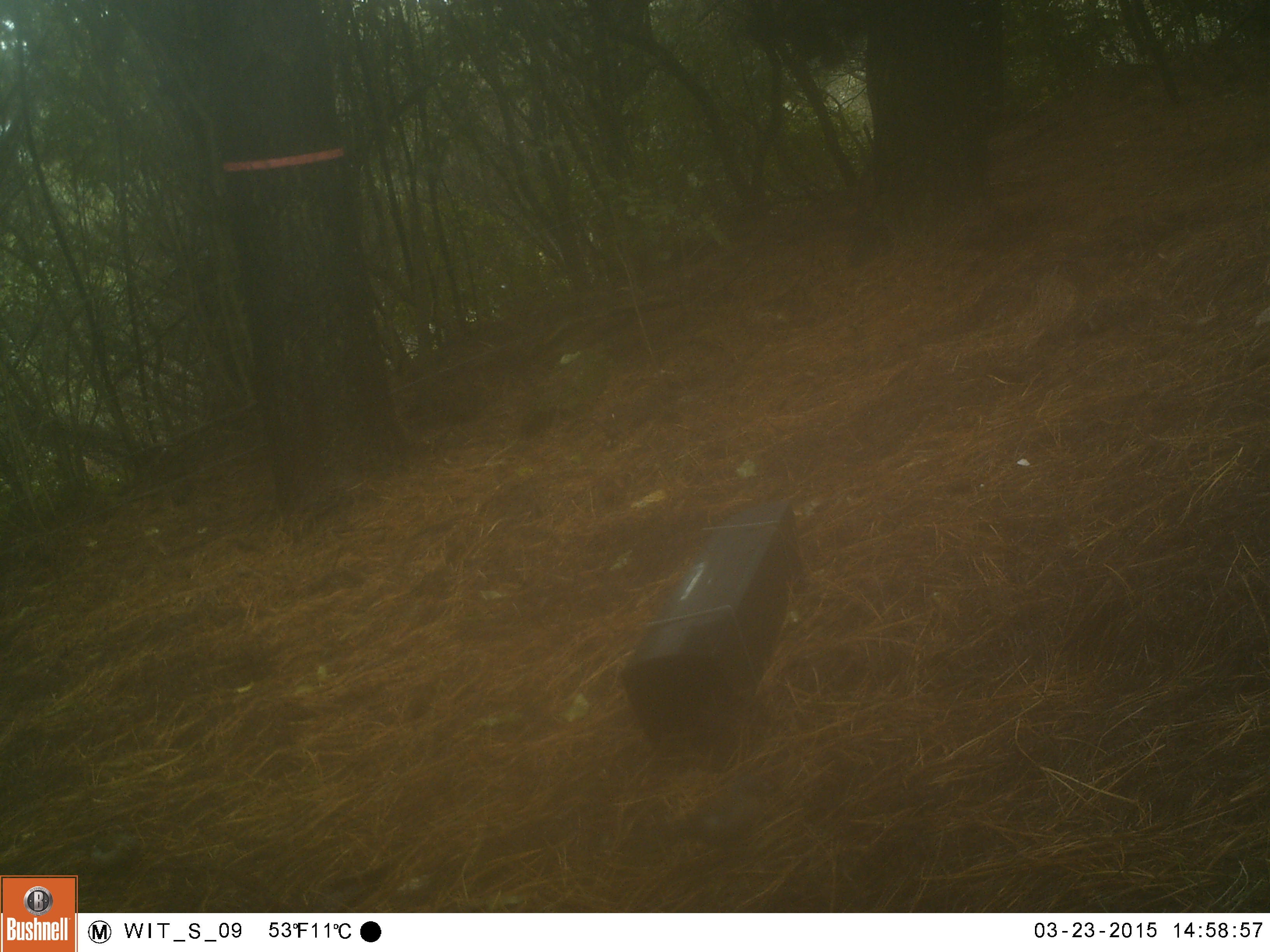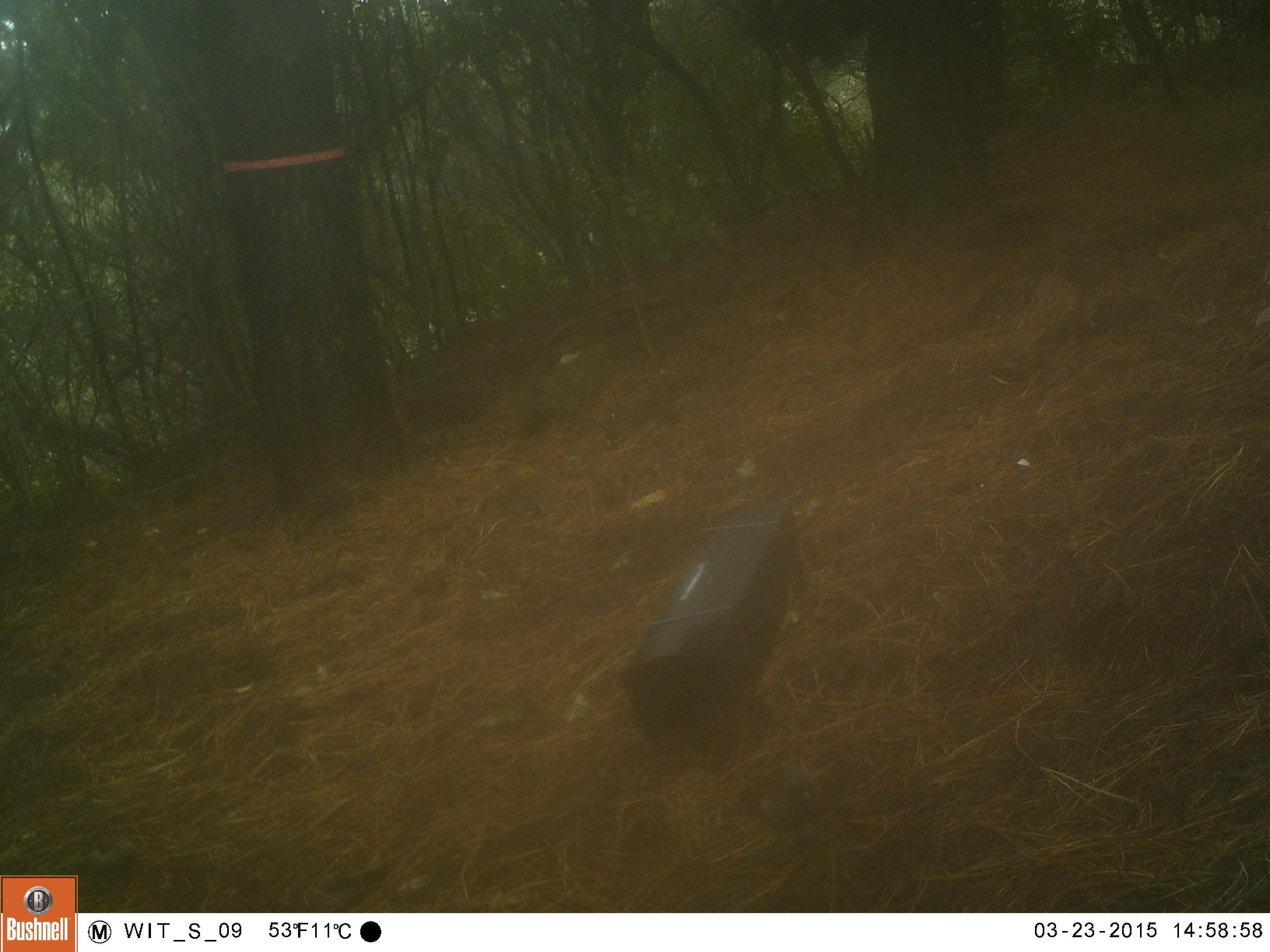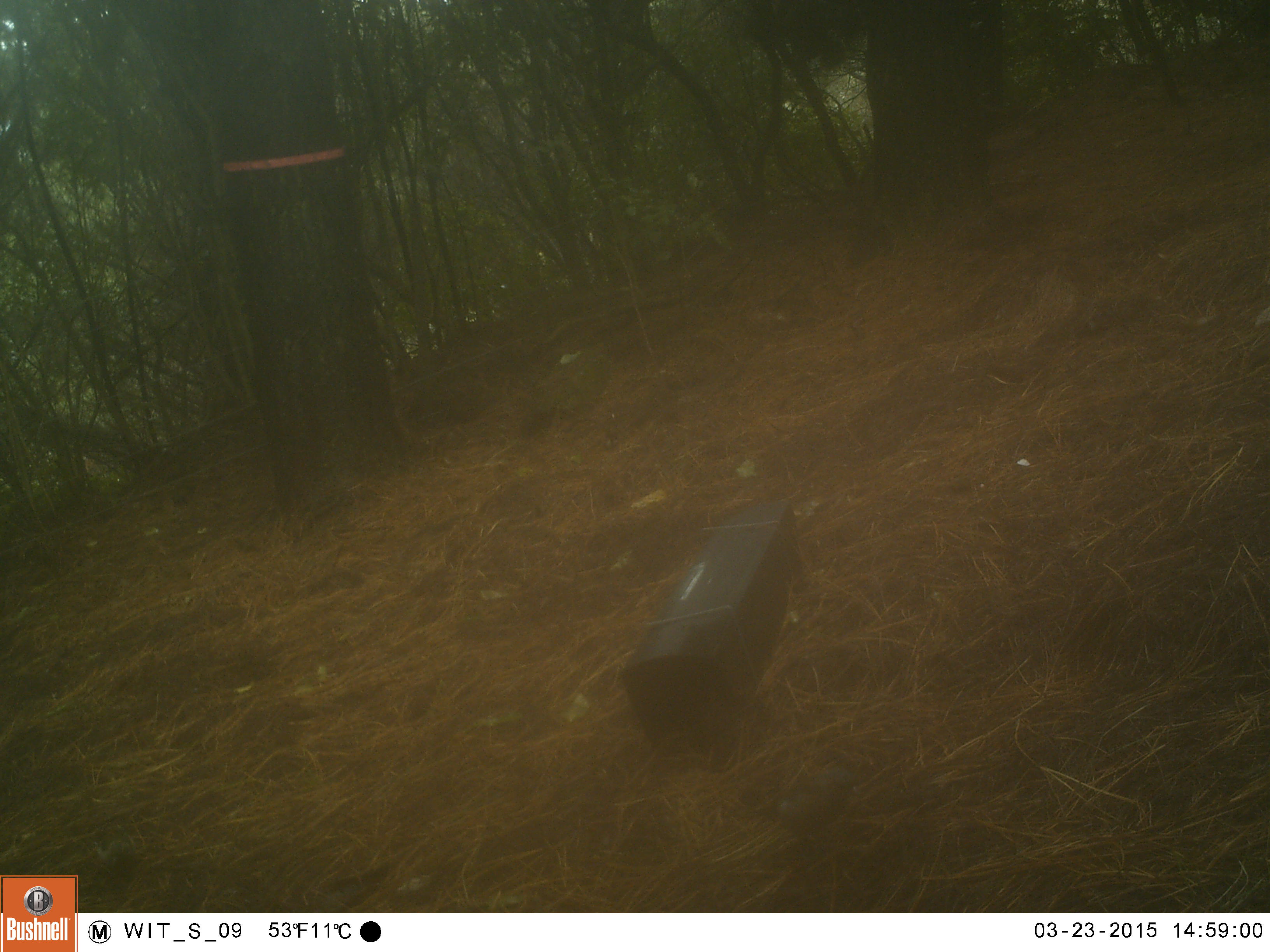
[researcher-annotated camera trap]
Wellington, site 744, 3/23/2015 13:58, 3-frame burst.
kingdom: Animalia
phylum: Chordata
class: Aves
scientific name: Aves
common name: bird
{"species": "bird (Aves)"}